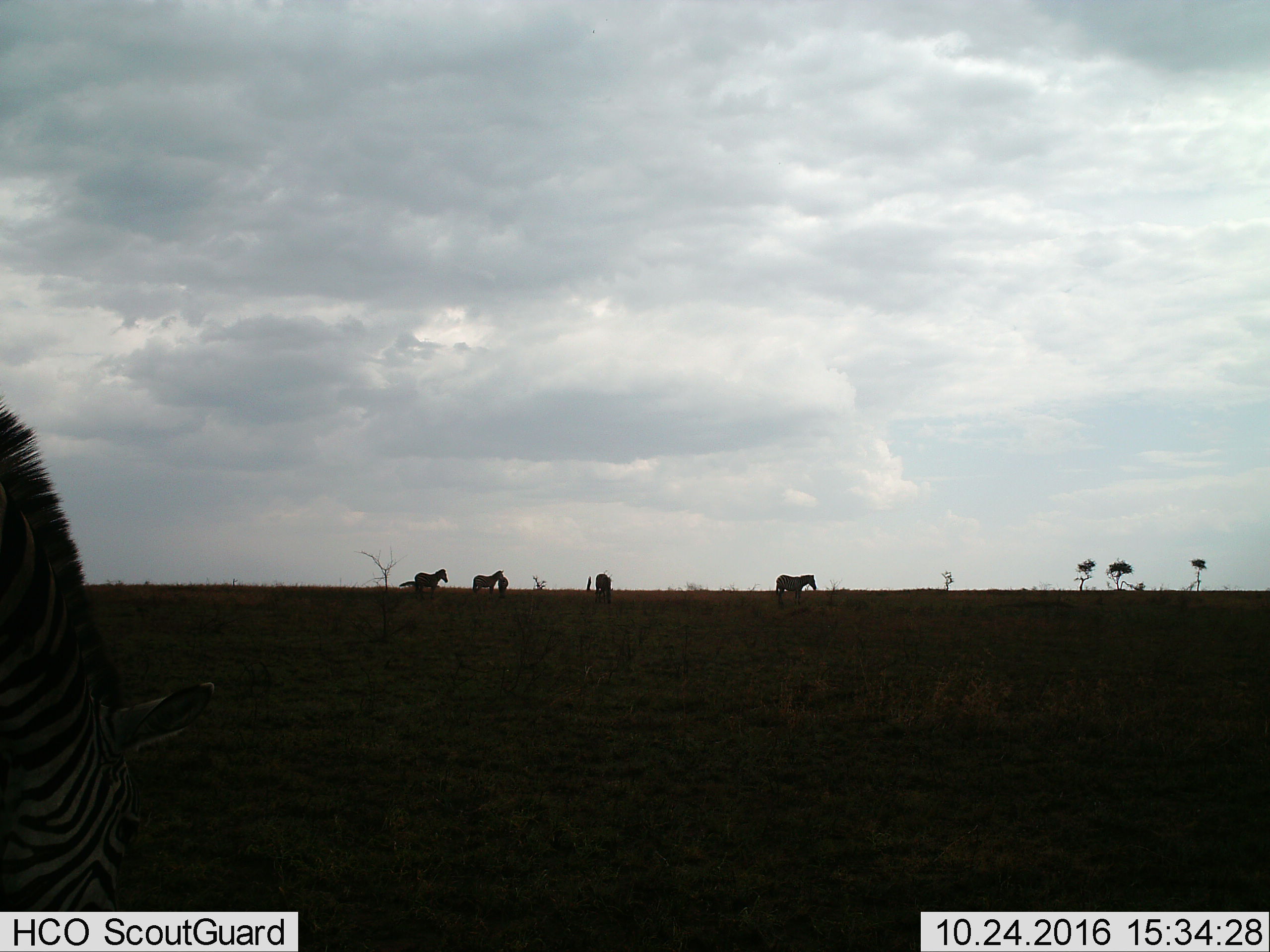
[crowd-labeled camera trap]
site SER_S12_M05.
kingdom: Animalia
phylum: Chordata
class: Mammalia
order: Perissodactyla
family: Equidae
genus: Equus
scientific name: Equus quagga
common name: plains zebra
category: zebraplains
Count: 6.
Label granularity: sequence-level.